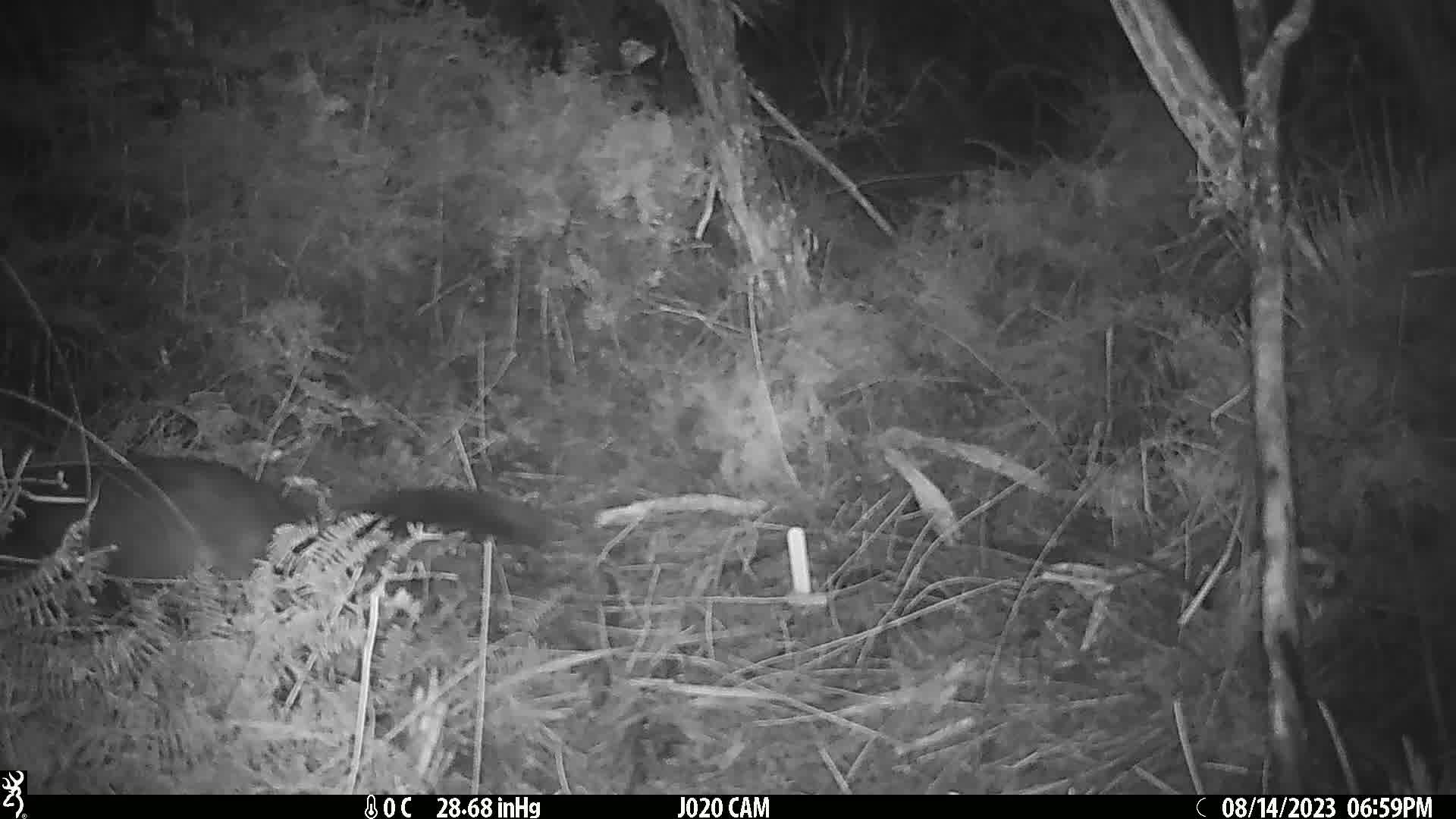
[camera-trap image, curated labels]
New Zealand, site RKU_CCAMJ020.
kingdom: Animalia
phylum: Chordata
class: Mammalia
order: Diprotodontia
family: Phalangeridae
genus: Trichosurus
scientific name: Trichosurus vulpecula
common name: common brushtail possum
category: possum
Possum (common brushtail possum) (Trichosurus vulpecula).